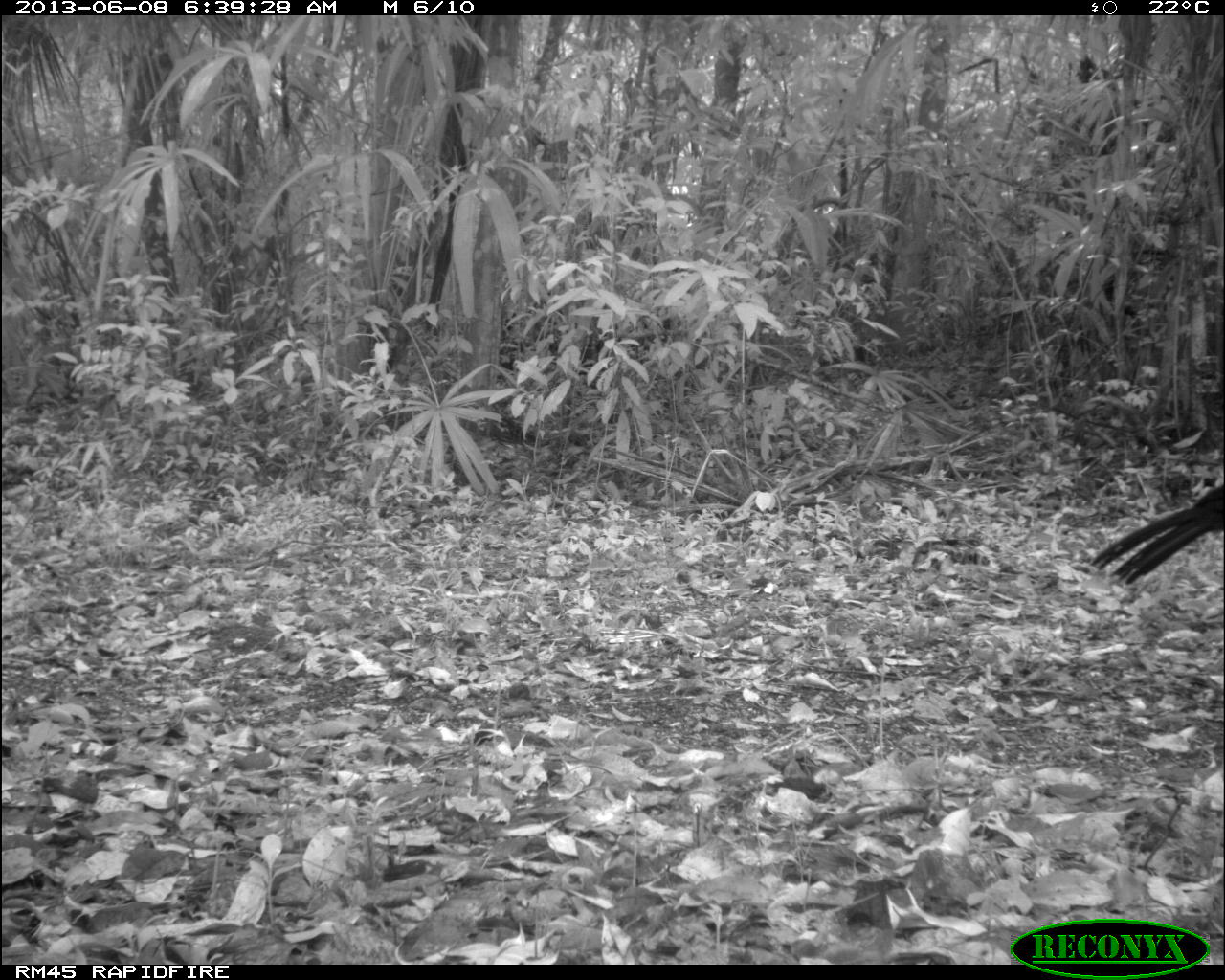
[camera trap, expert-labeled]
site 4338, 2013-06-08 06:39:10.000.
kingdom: Animalia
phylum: Chordata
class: Aves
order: Galliformes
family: Cracidae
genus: Crax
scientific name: Crax rubra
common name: great curassow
Crax rubra (great curassow), count 1, sex male.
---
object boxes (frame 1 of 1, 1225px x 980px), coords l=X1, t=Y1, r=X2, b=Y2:
crax rubra: l=1085, t=479, r=1223, b=586